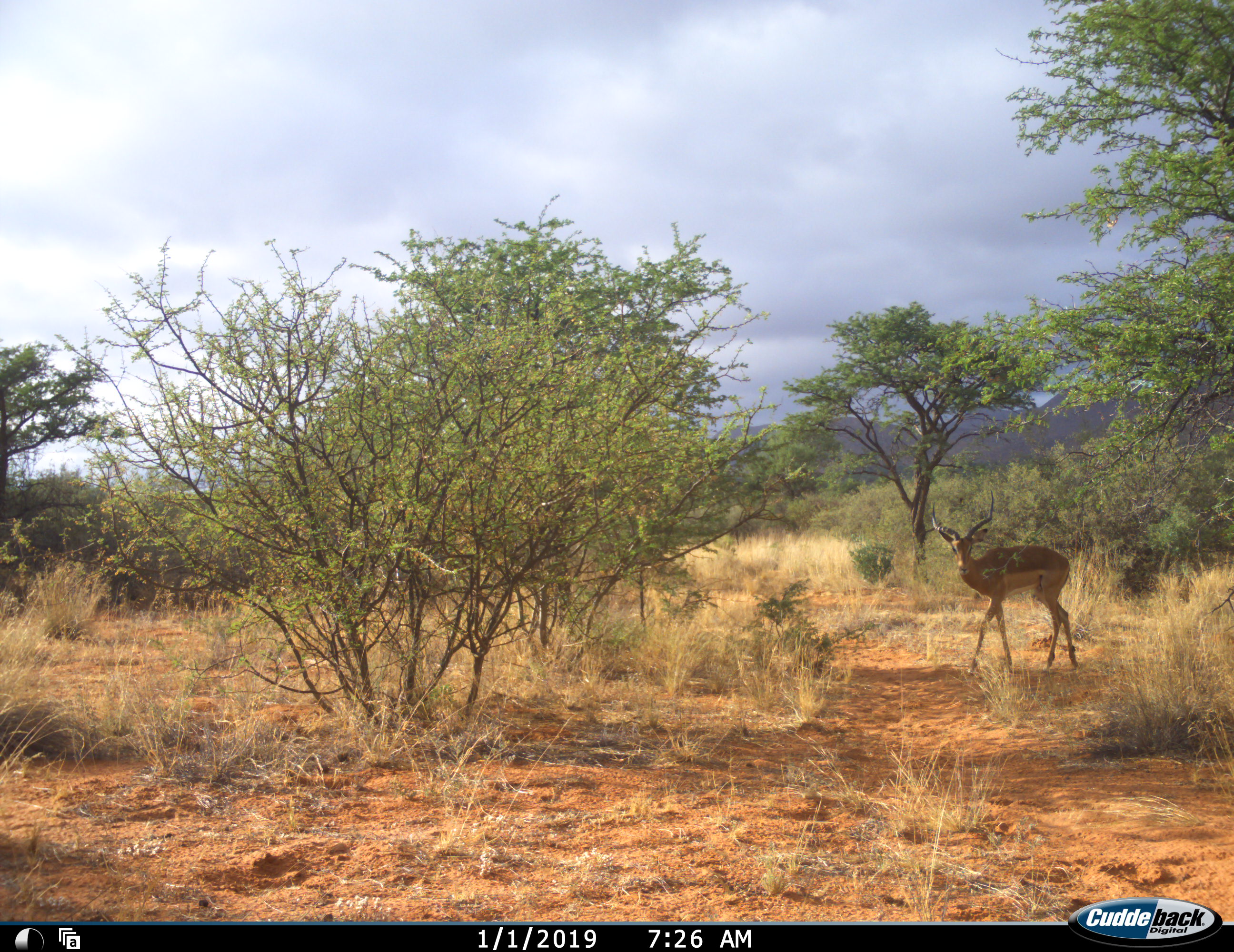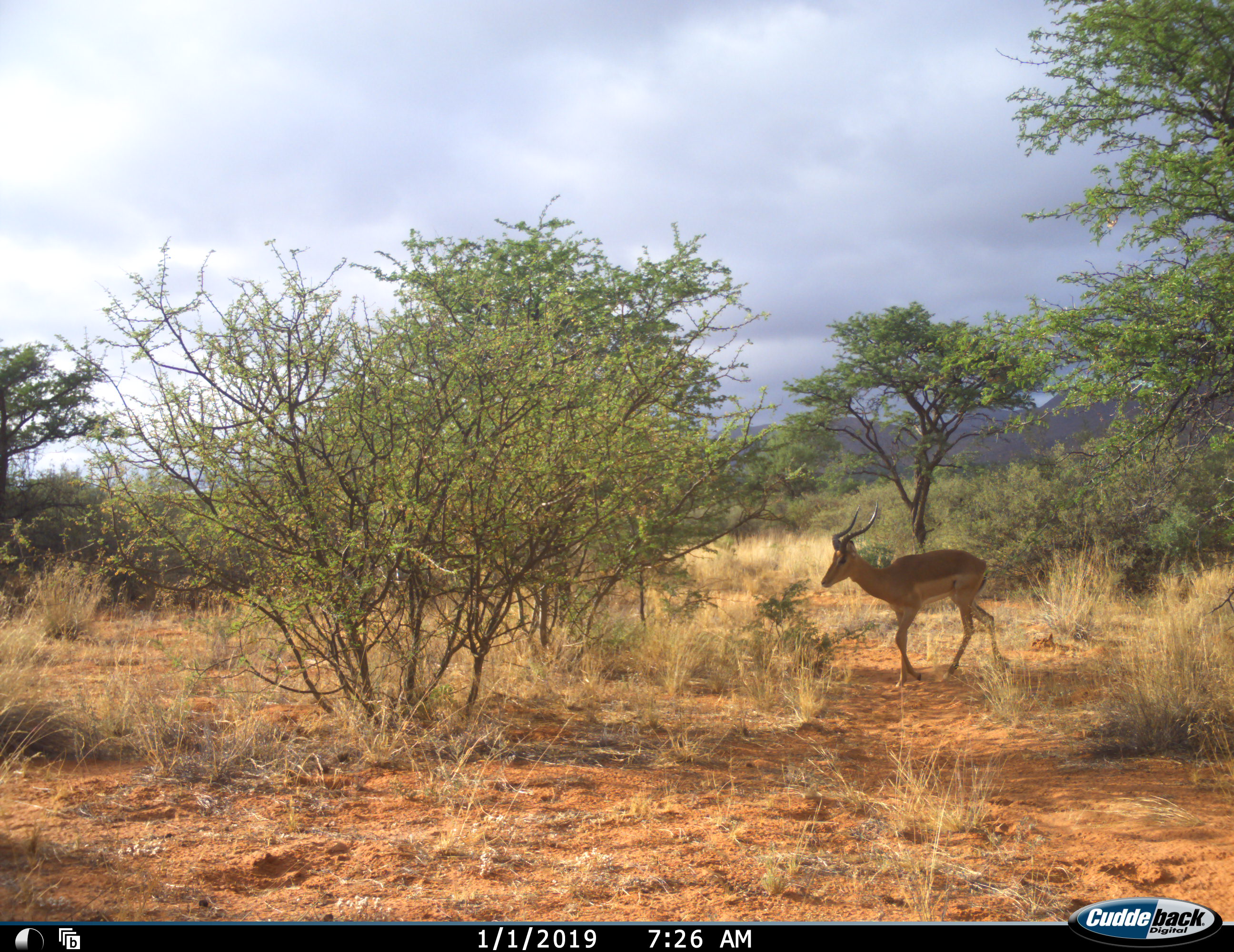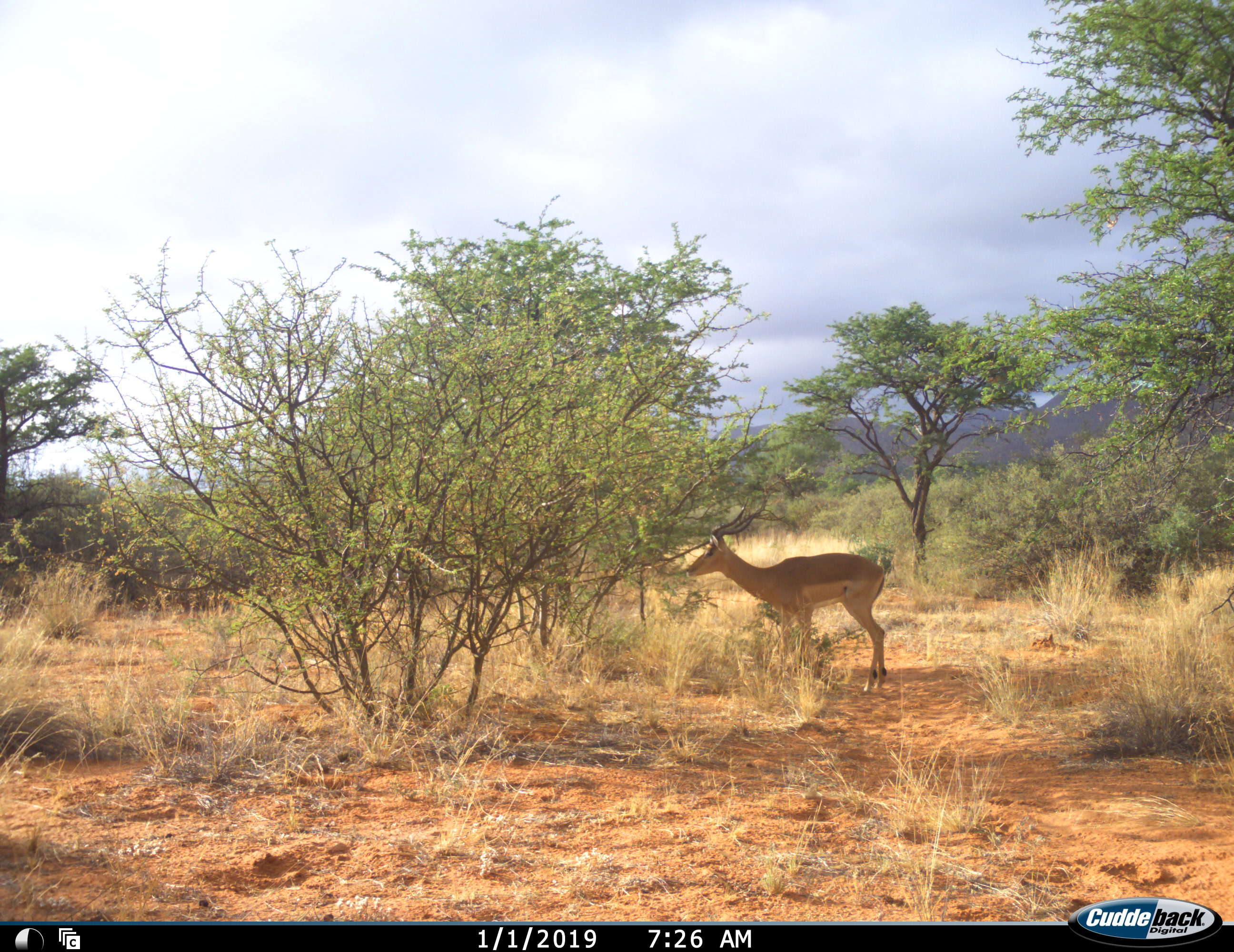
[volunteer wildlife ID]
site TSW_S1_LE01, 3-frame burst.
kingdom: Animalia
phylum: Chordata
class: Mammalia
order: Artiodactyla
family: Bovidae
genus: Aepyceros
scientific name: Aepyceros melampus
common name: impala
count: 1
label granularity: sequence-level